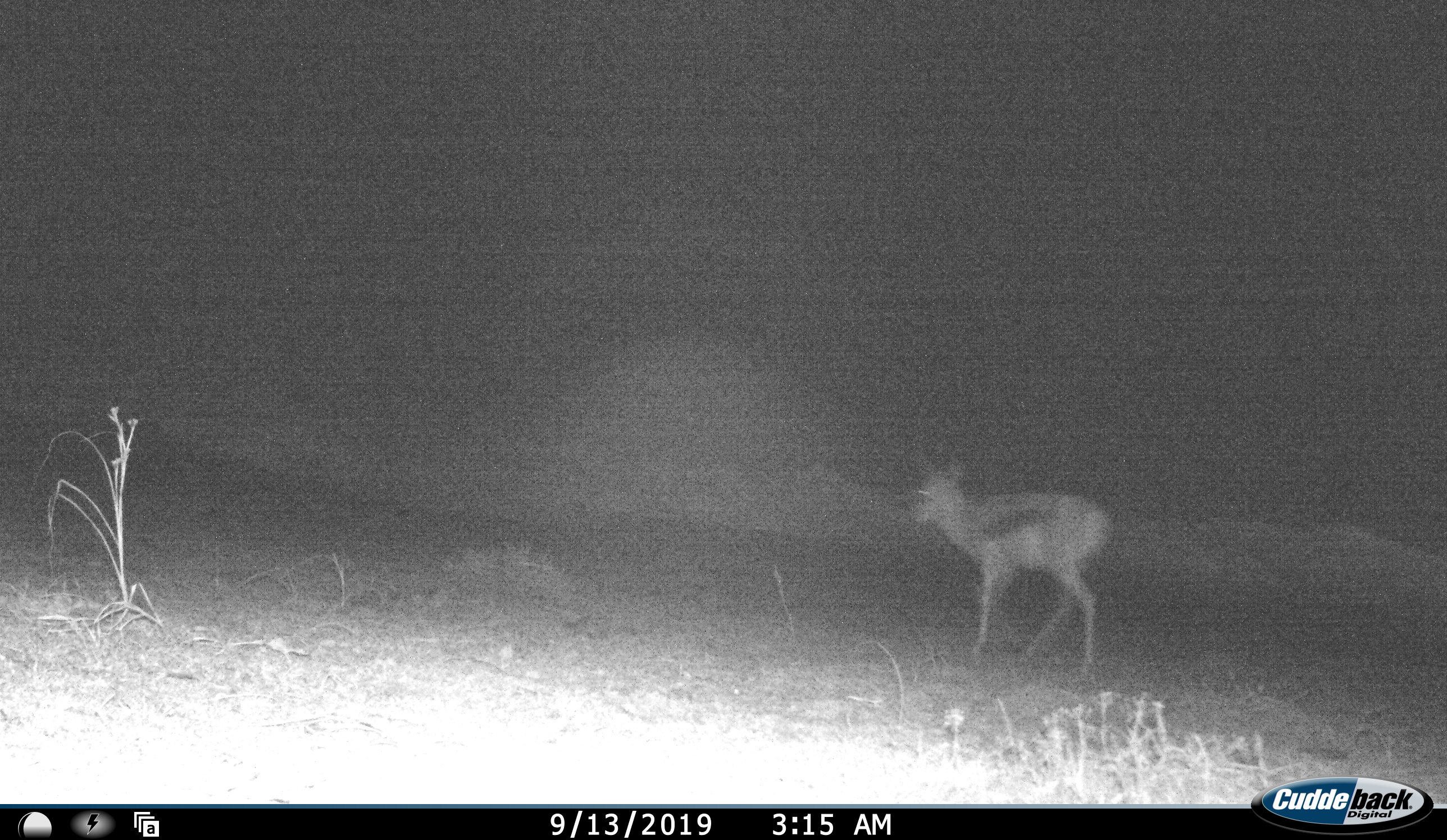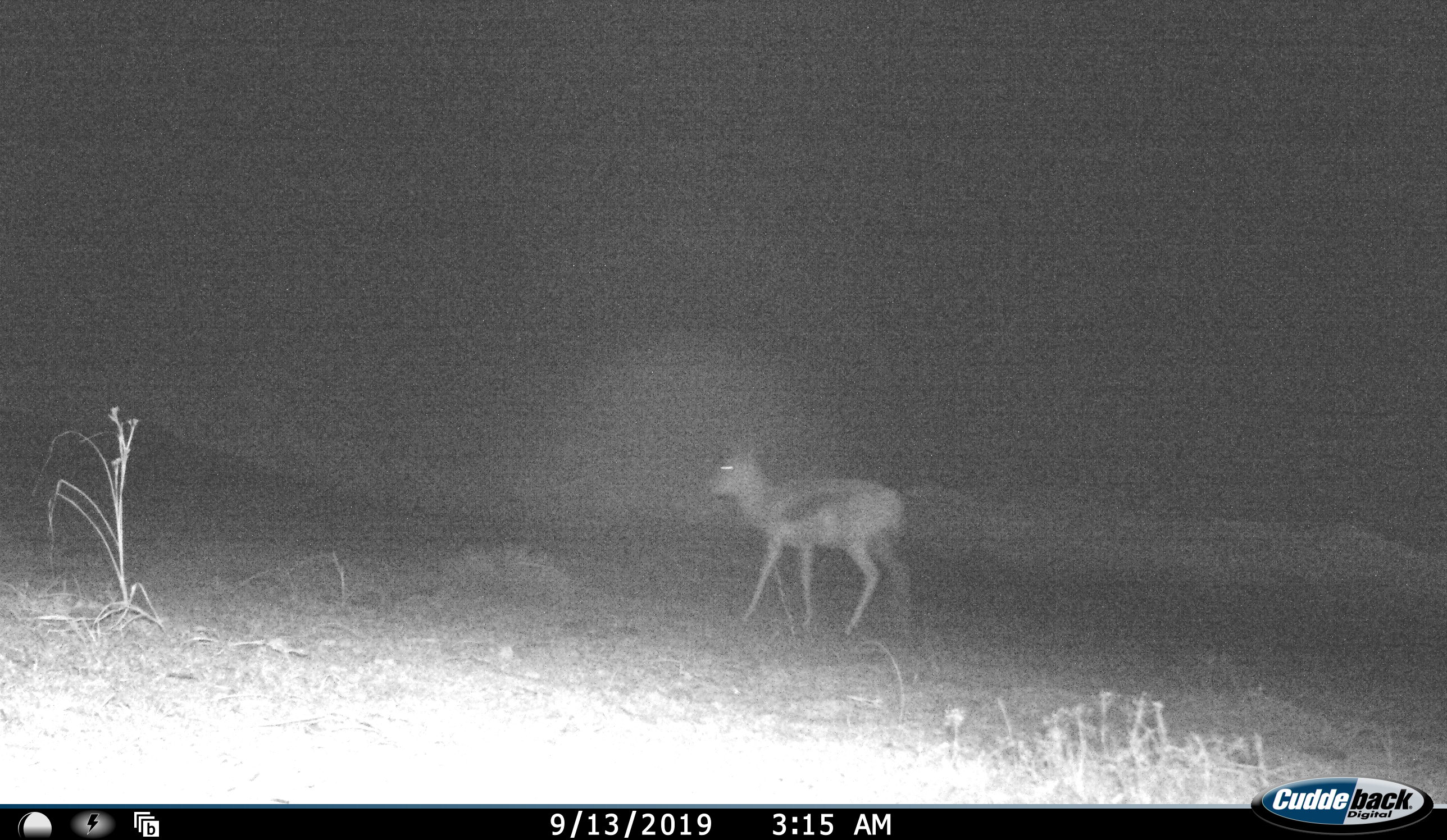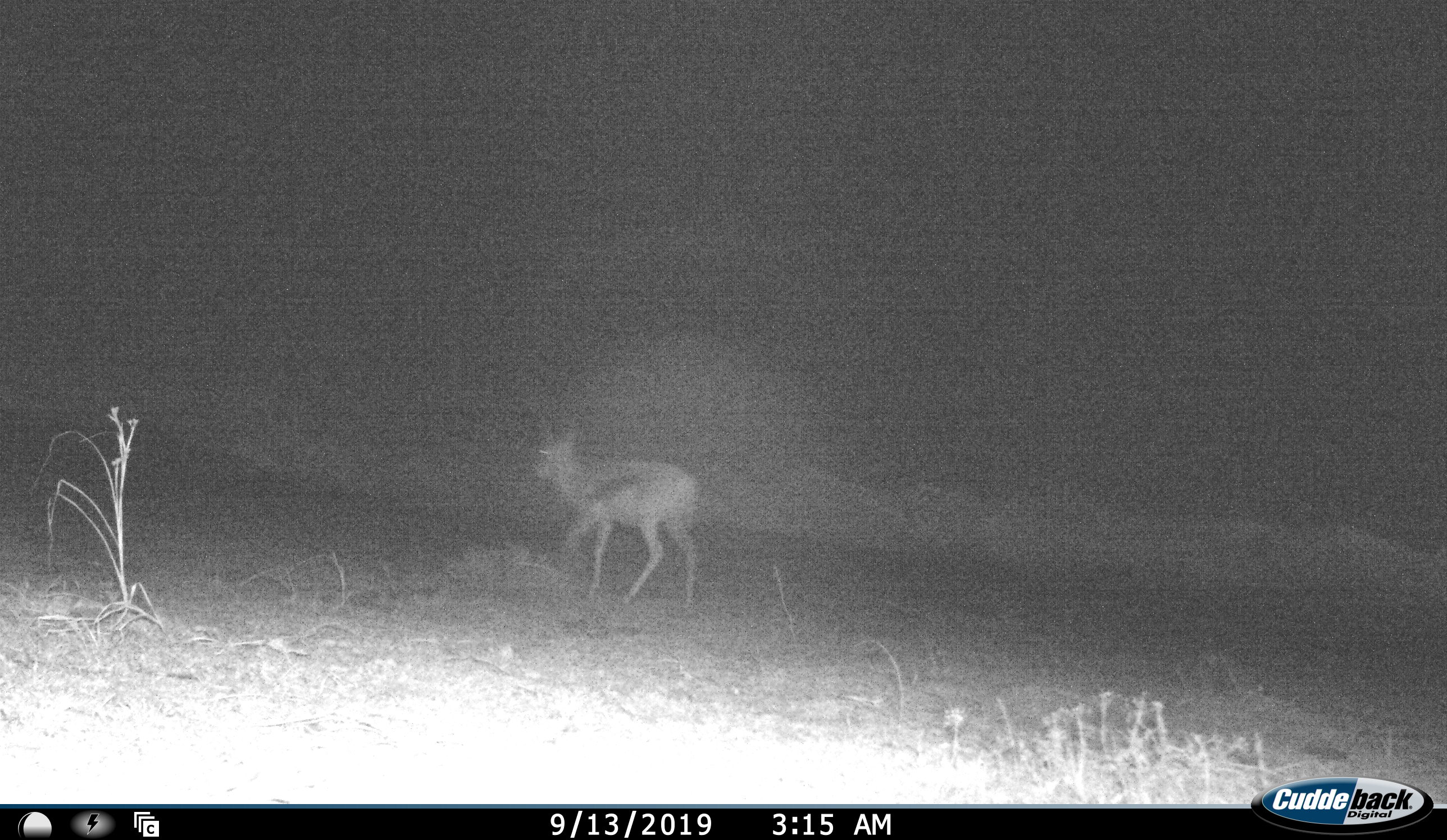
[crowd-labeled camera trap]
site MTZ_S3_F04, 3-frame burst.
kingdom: Animalia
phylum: Chordata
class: Mammalia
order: Artiodactyla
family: Bovidae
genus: Antidorcas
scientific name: Antidorcas marsupialis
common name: springbok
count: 1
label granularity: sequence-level